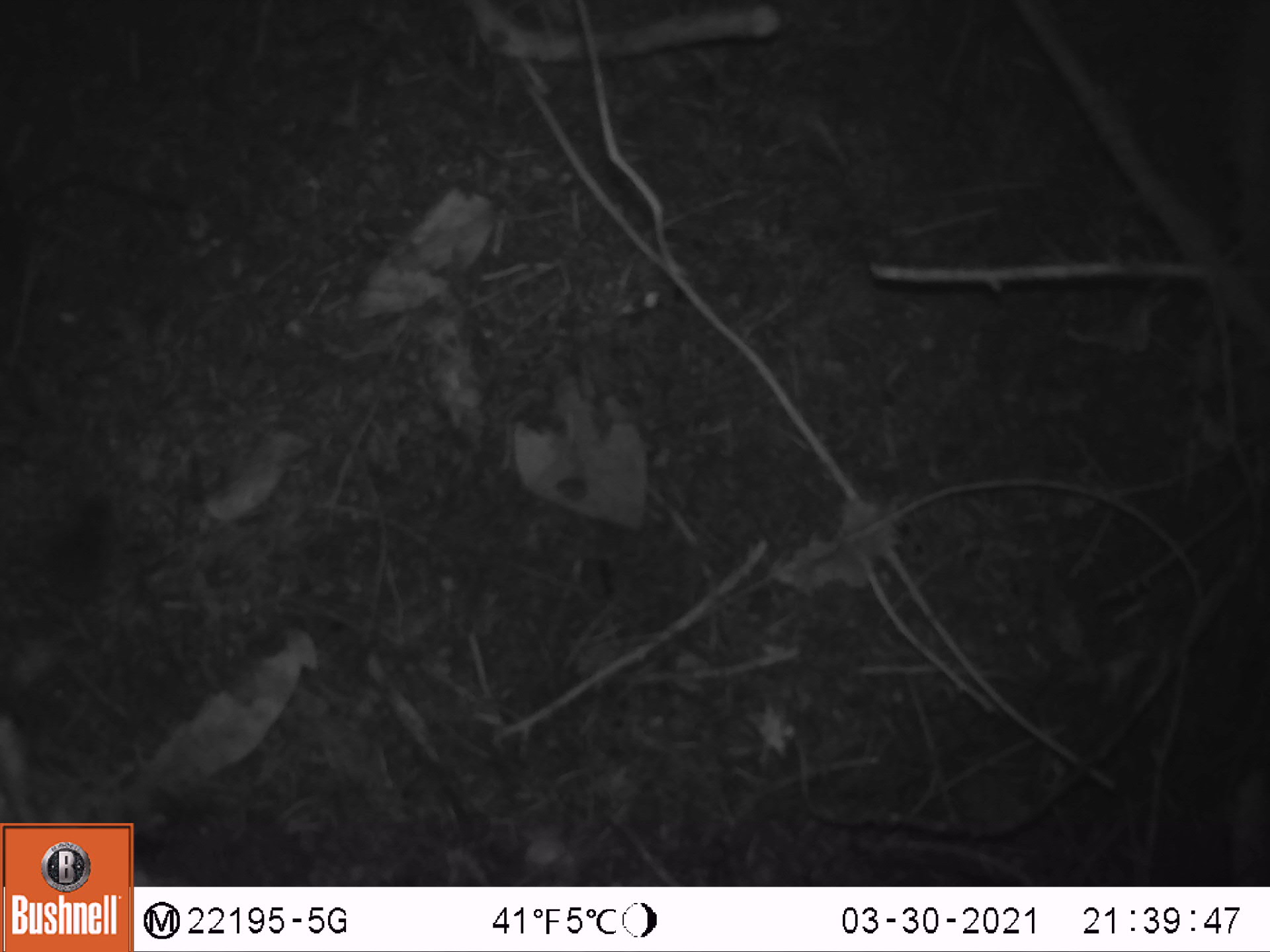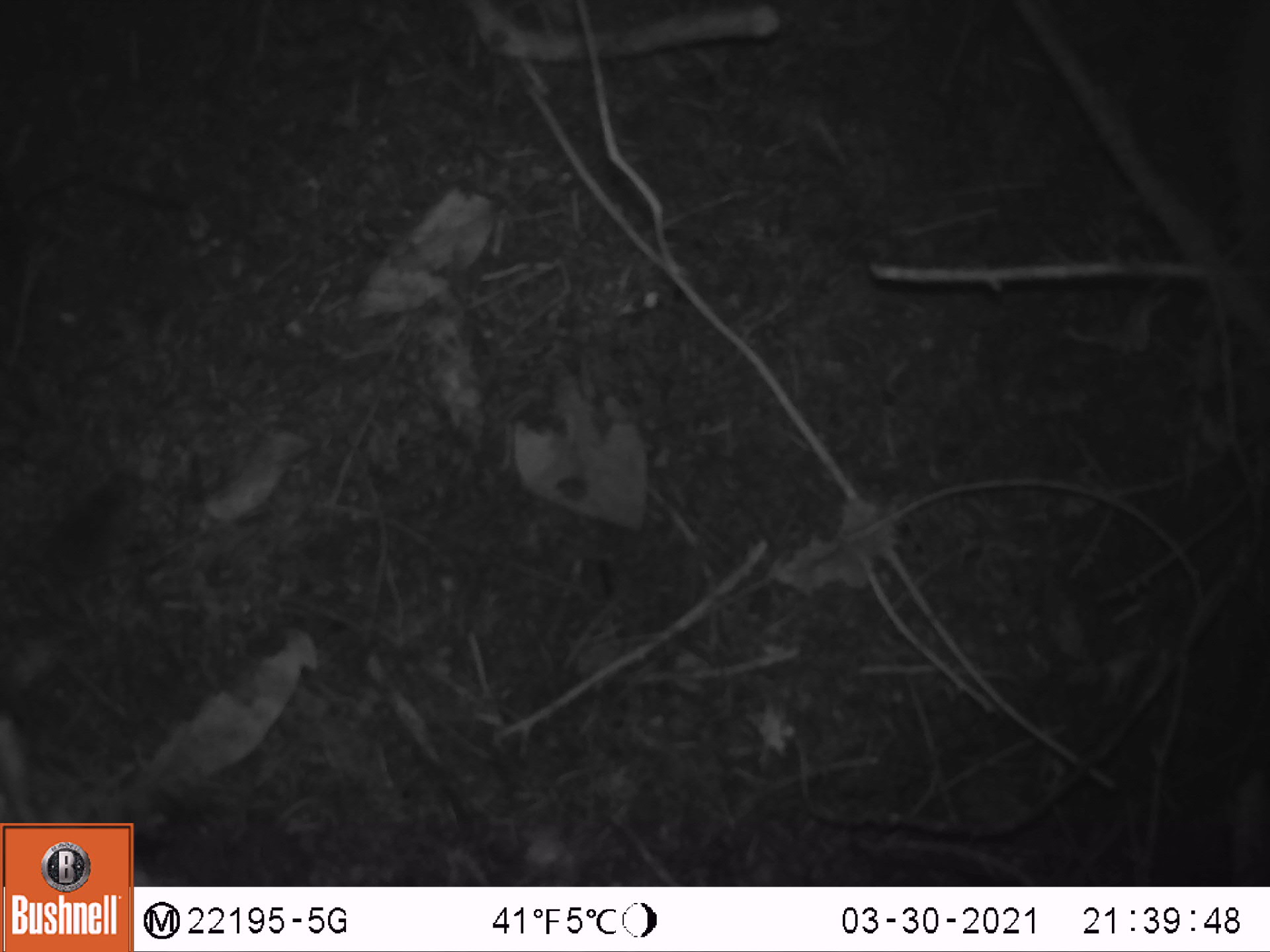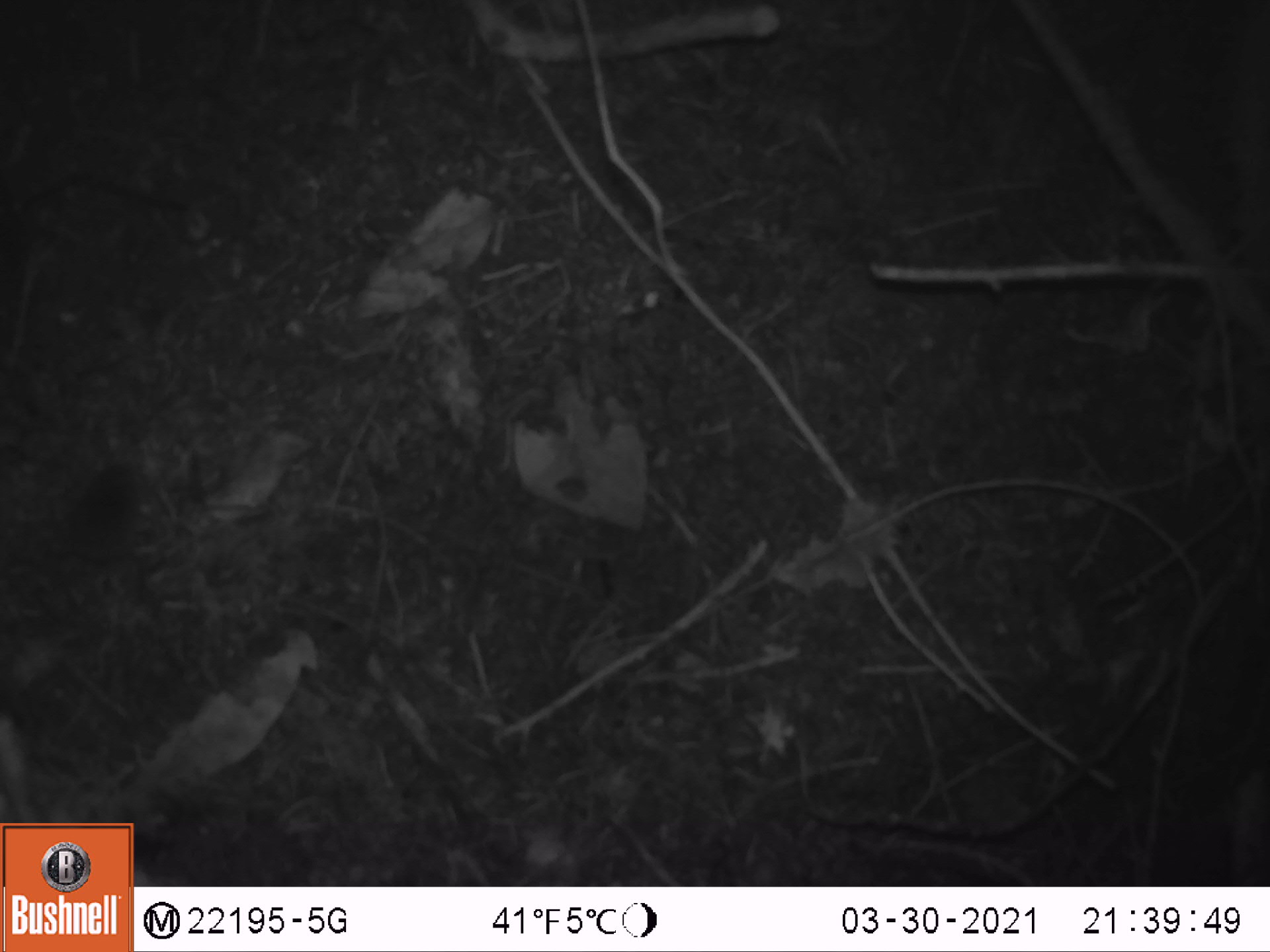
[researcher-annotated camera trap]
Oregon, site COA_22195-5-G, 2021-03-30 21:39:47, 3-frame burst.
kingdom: Animalia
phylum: Chordata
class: Mammalia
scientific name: Mammalia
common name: small mammal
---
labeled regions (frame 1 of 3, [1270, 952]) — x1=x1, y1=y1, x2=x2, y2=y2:
small mammal: x1=0, y1=463, x2=190, y2=690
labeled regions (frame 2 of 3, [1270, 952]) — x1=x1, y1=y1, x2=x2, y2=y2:
small mammal: x1=0, y1=441, x2=213, y2=669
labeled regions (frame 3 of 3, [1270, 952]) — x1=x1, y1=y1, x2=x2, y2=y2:
small mammal: x1=0, y1=409, x2=224, y2=669